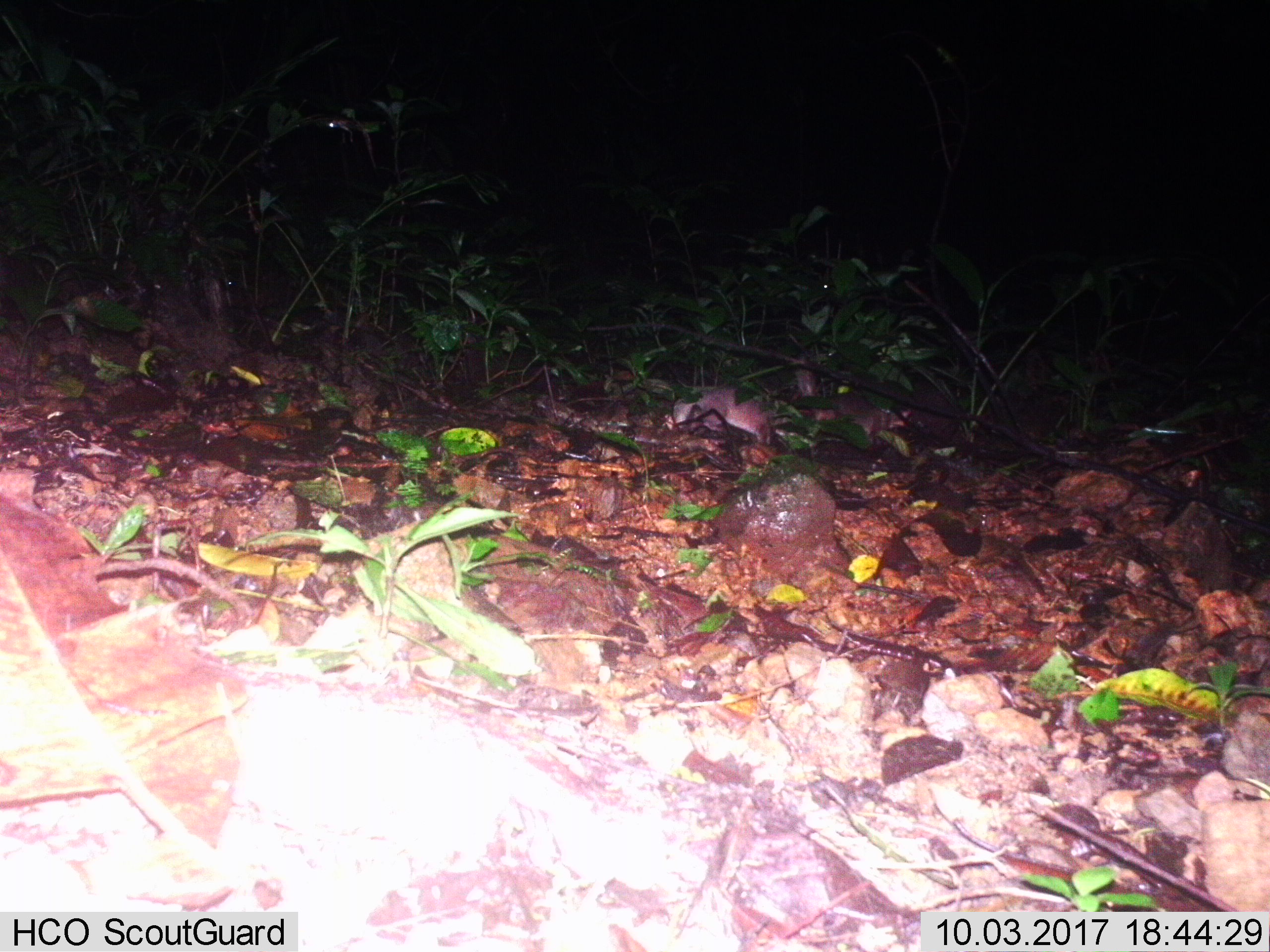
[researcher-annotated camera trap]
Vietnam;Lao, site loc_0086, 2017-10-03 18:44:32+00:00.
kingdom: Animalia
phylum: Chordata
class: Mammalia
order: Carnivora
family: Mustelidae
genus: Melogale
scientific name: Melogale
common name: ferret badger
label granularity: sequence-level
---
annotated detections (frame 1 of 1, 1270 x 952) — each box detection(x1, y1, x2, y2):
ferret badger: detection(793, 353, 915, 449); detection(672, 385, 773, 447)